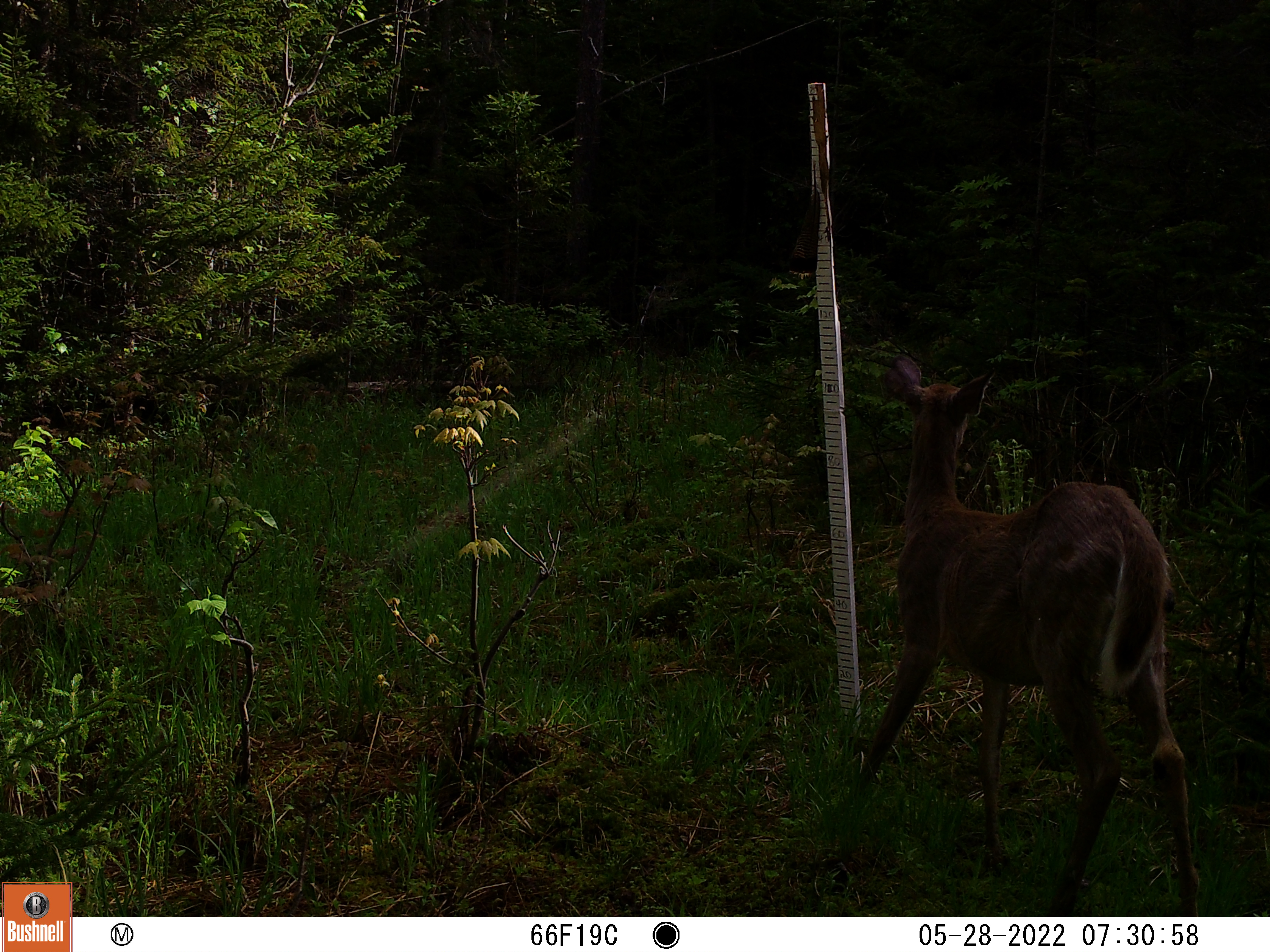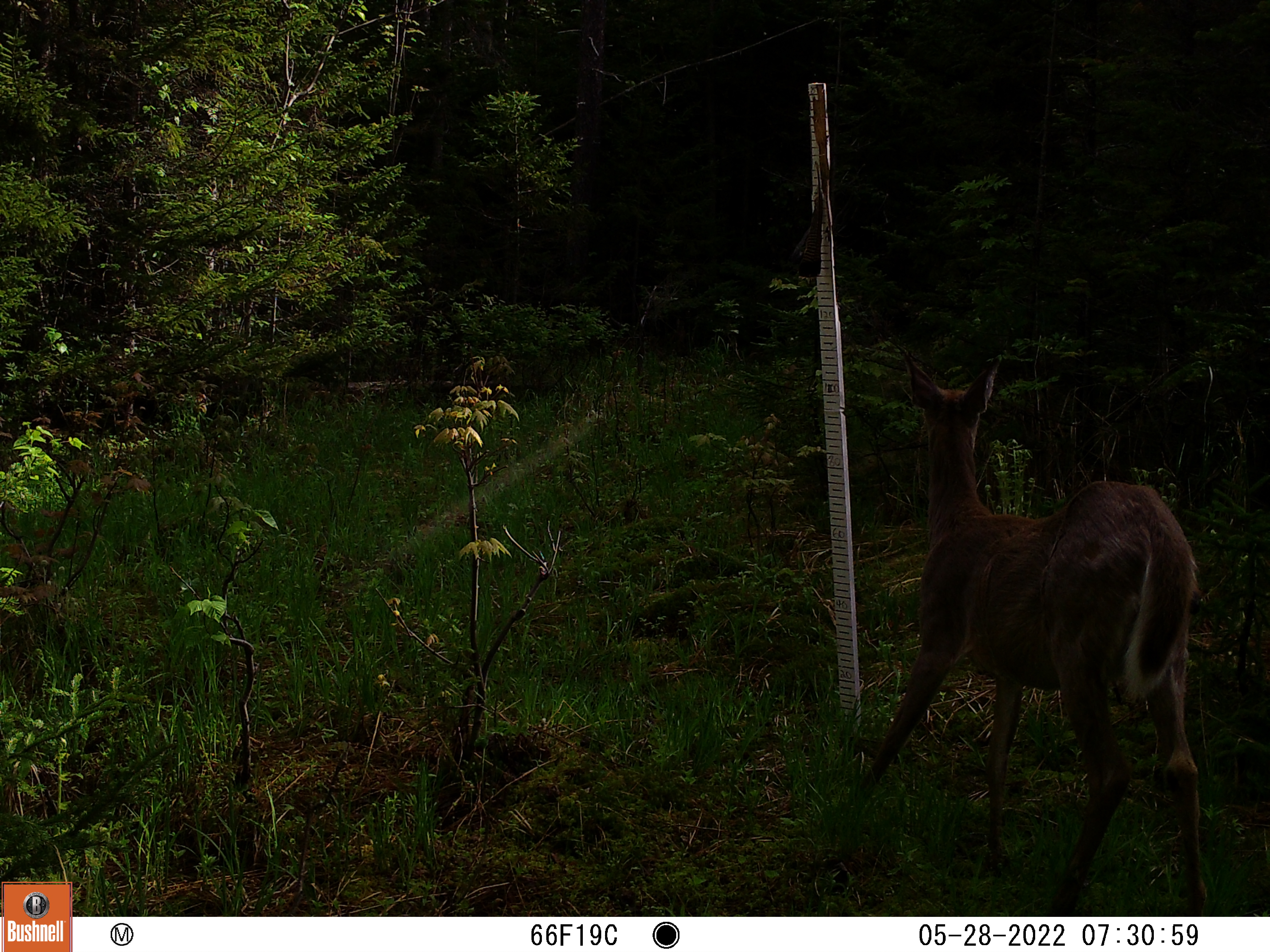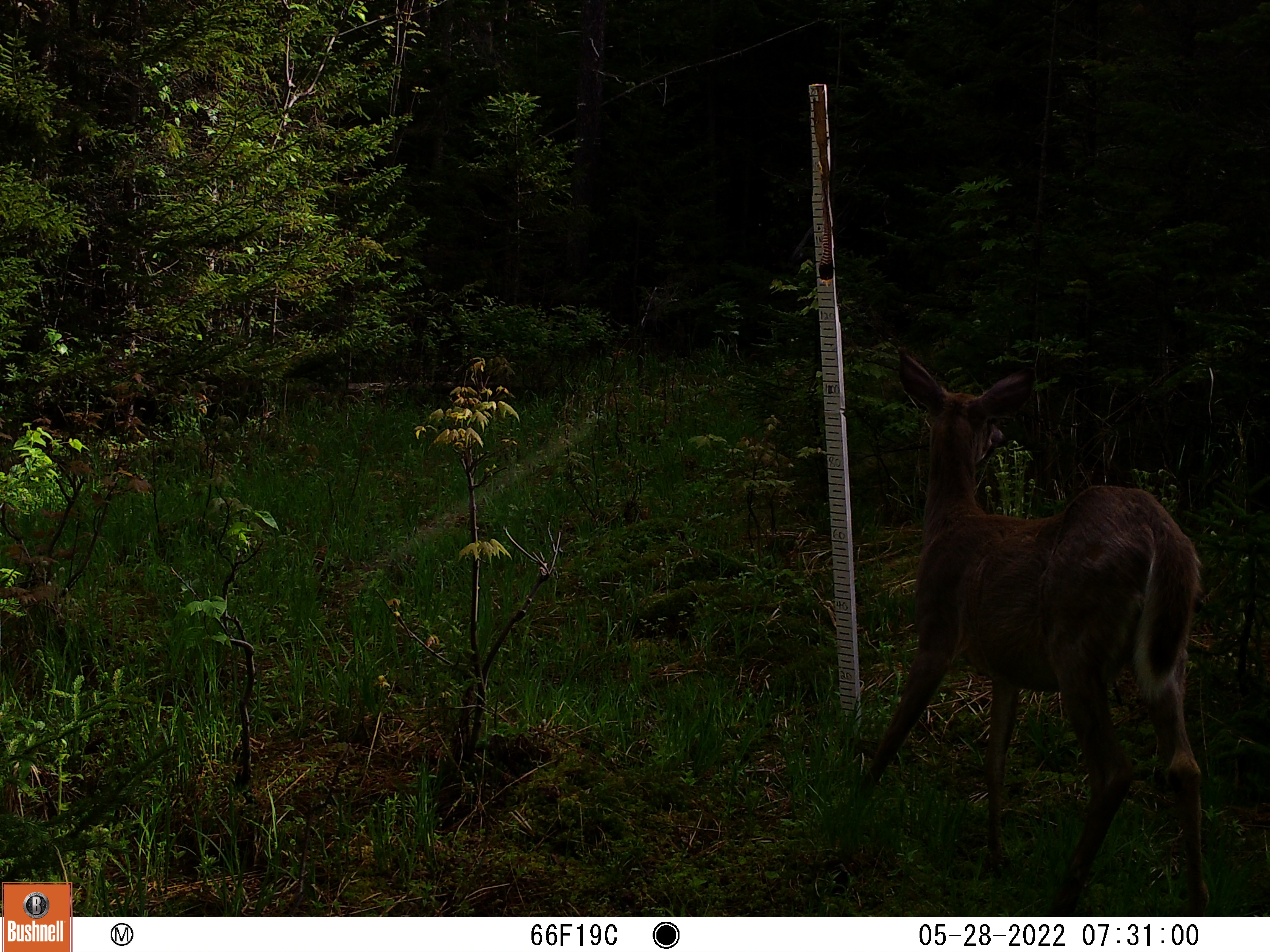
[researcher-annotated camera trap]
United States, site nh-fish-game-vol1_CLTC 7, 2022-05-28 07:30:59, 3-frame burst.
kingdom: Animalia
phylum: Chordata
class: Mammalia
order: Artiodactyla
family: Cervidae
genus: Odocoileus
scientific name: Odocoileus virginianus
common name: white-tailed deer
White-tailed deer (Odocoileus virginianus).